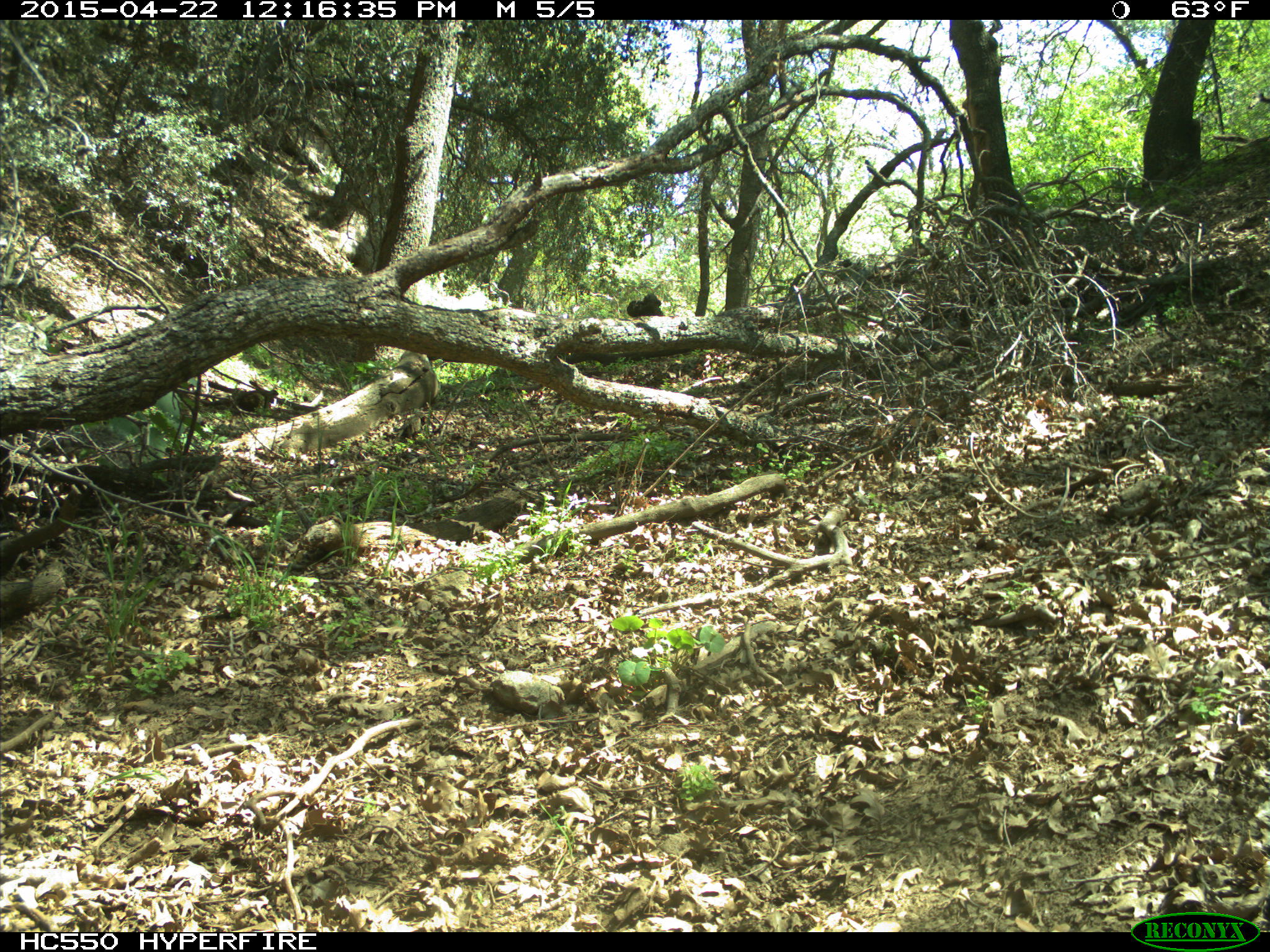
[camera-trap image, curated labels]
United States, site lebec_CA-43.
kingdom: Animalia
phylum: Chordata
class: Mammalia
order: Rodentia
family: Sciuridae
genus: Sciurus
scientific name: Sciurus carolinensis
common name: eastern gray squirrel